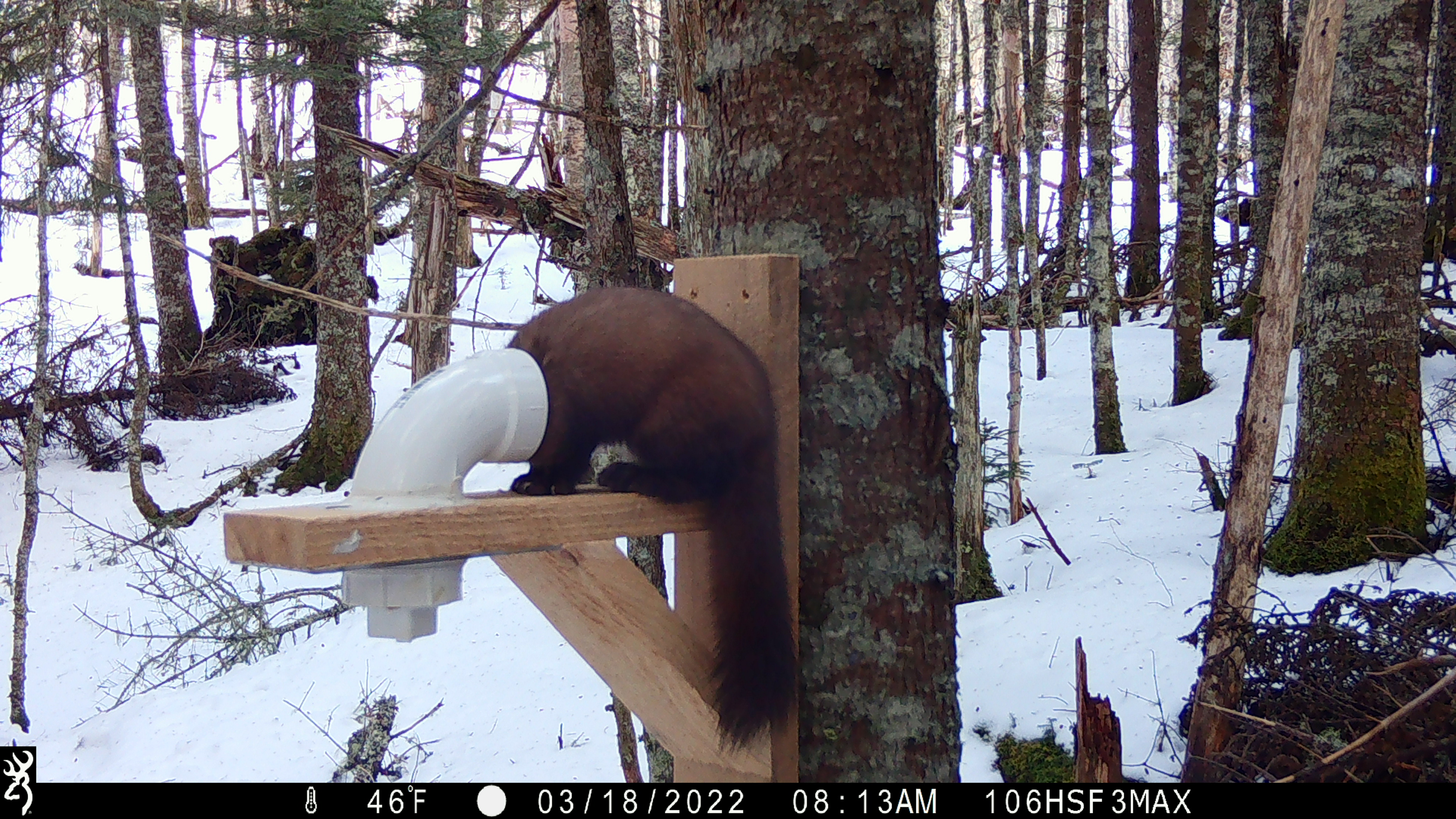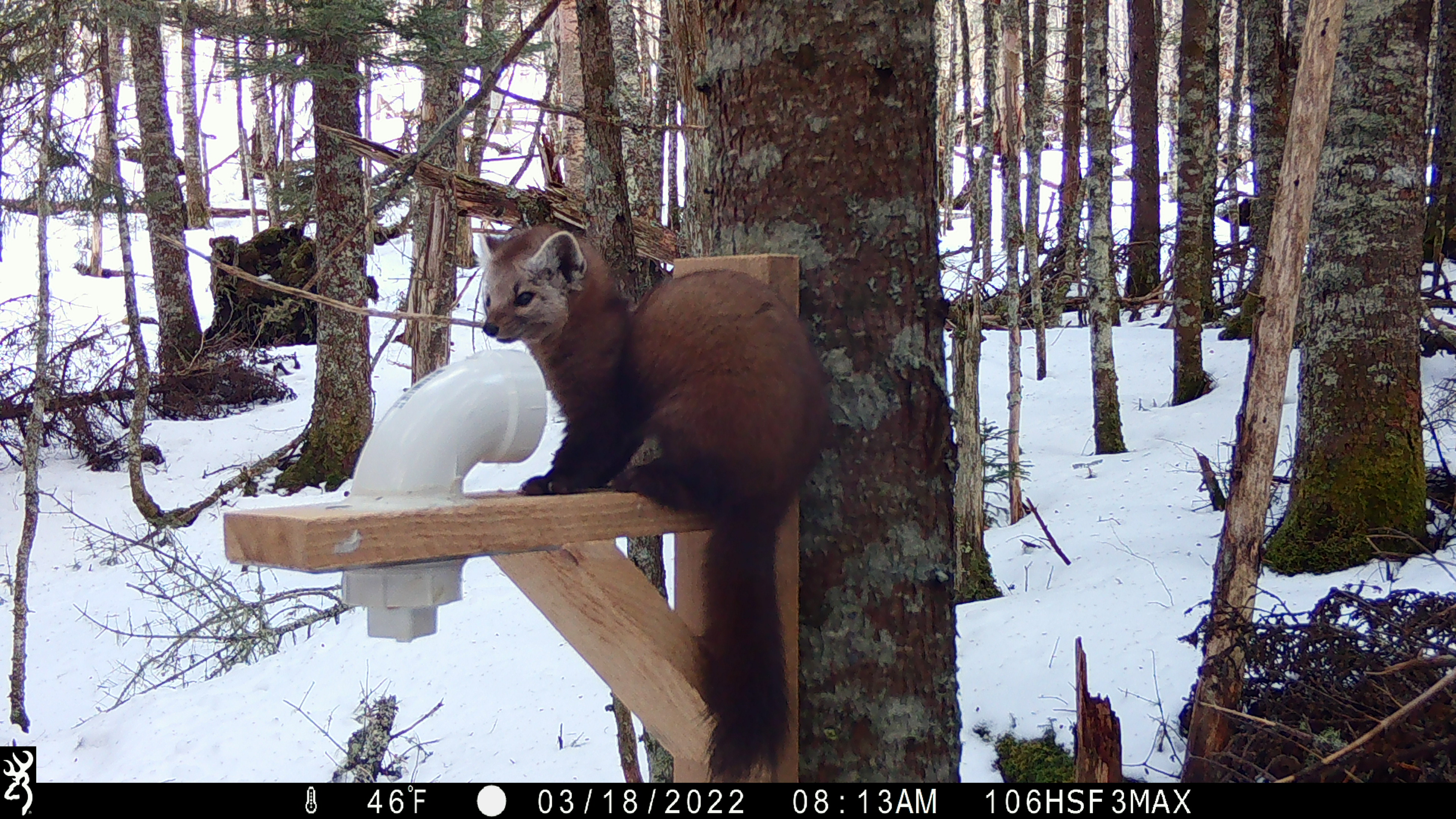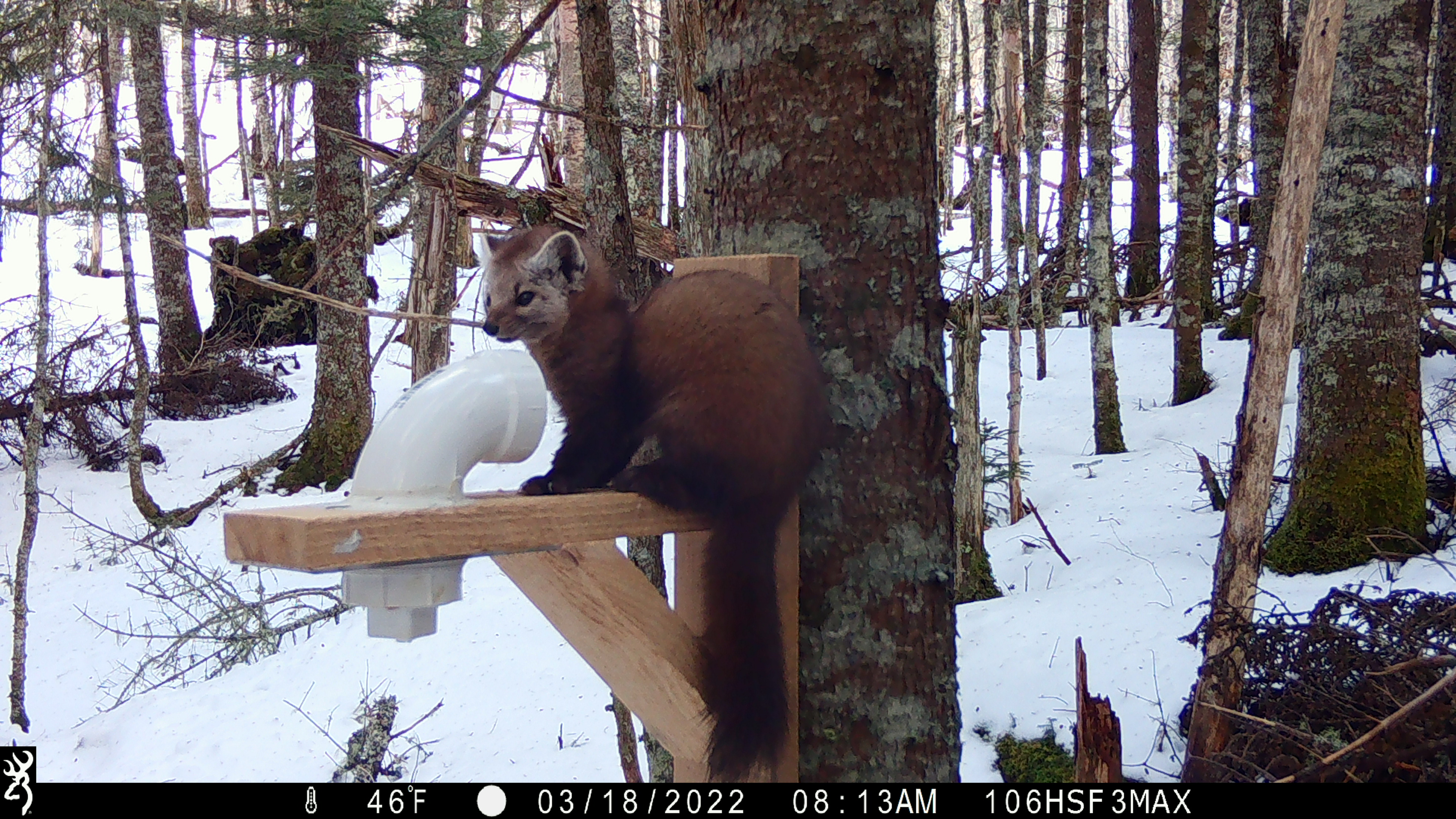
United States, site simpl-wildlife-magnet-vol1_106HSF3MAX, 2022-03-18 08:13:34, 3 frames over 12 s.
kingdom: Animalia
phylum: Chordata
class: Mammalia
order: Carnivora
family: Mustelidae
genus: Martes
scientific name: Martes americana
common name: american marten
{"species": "american marten (Martes americana)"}